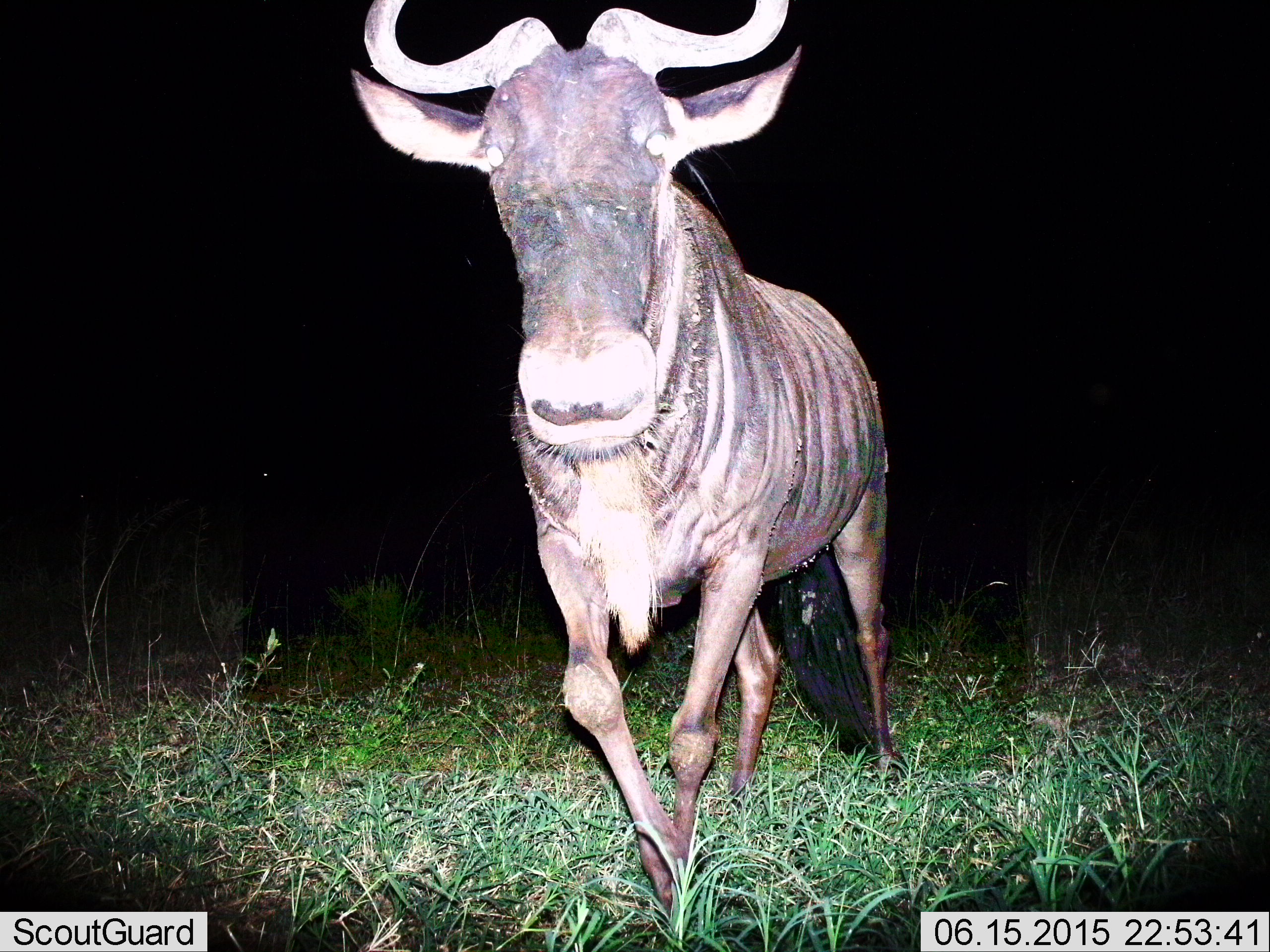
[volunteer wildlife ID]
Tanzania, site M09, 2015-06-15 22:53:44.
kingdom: Animalia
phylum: Chordata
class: Mammalia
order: Artiodactyla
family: Bovidae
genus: Connochaetes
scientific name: Connochaetes taurinus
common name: blue wildebeest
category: wildebeest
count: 1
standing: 30%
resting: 0%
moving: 70%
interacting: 0%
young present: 0%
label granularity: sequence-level